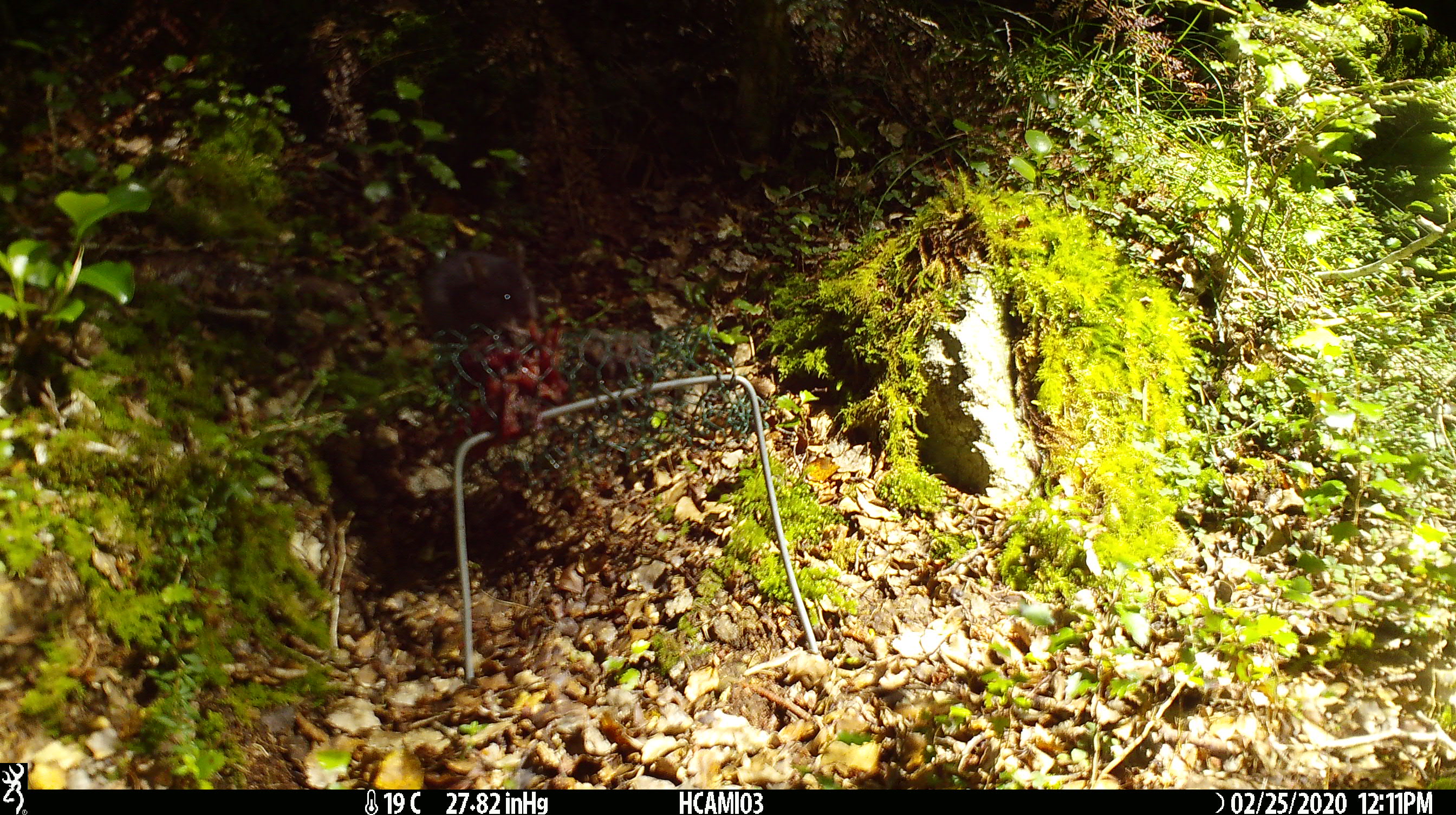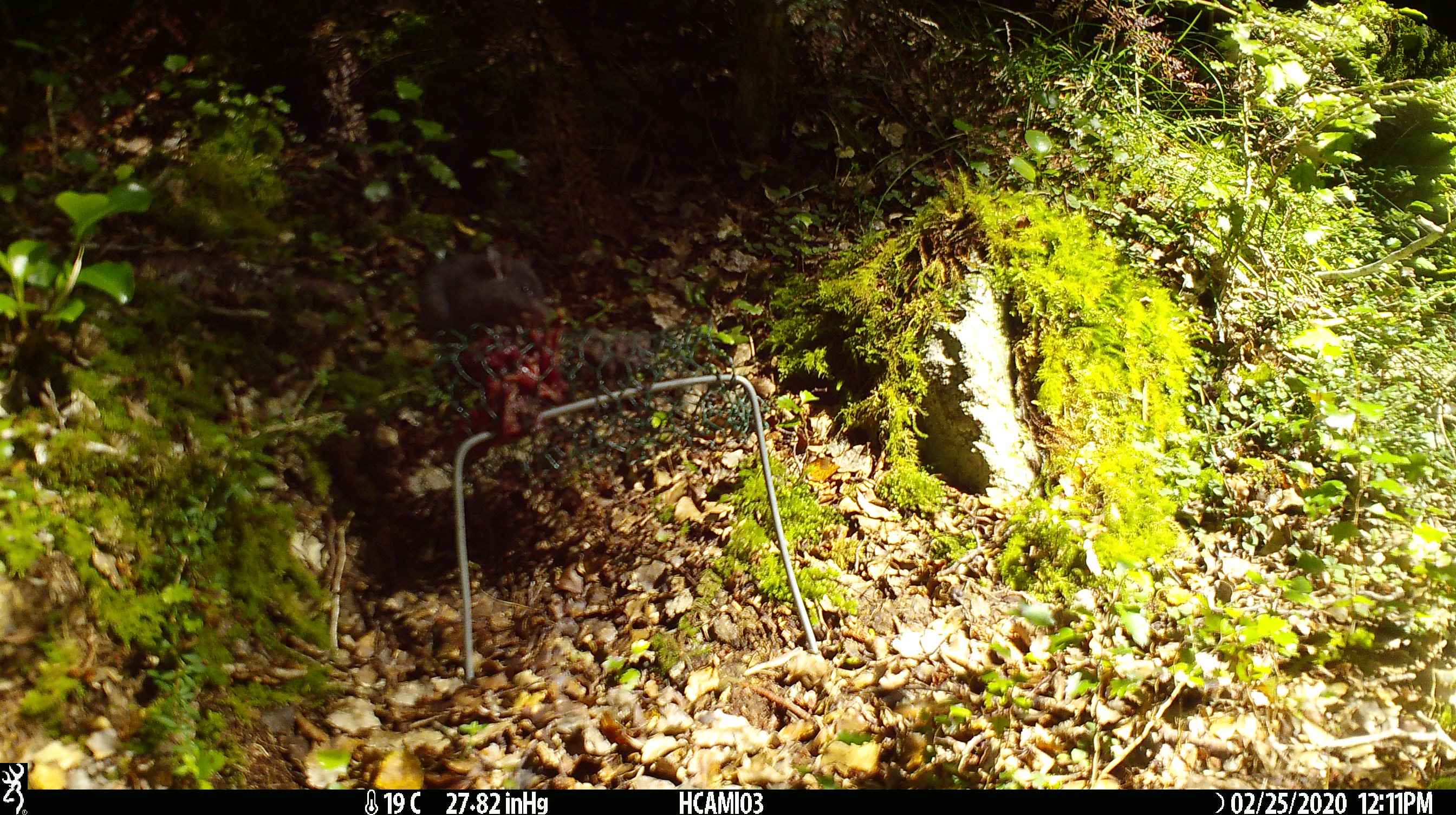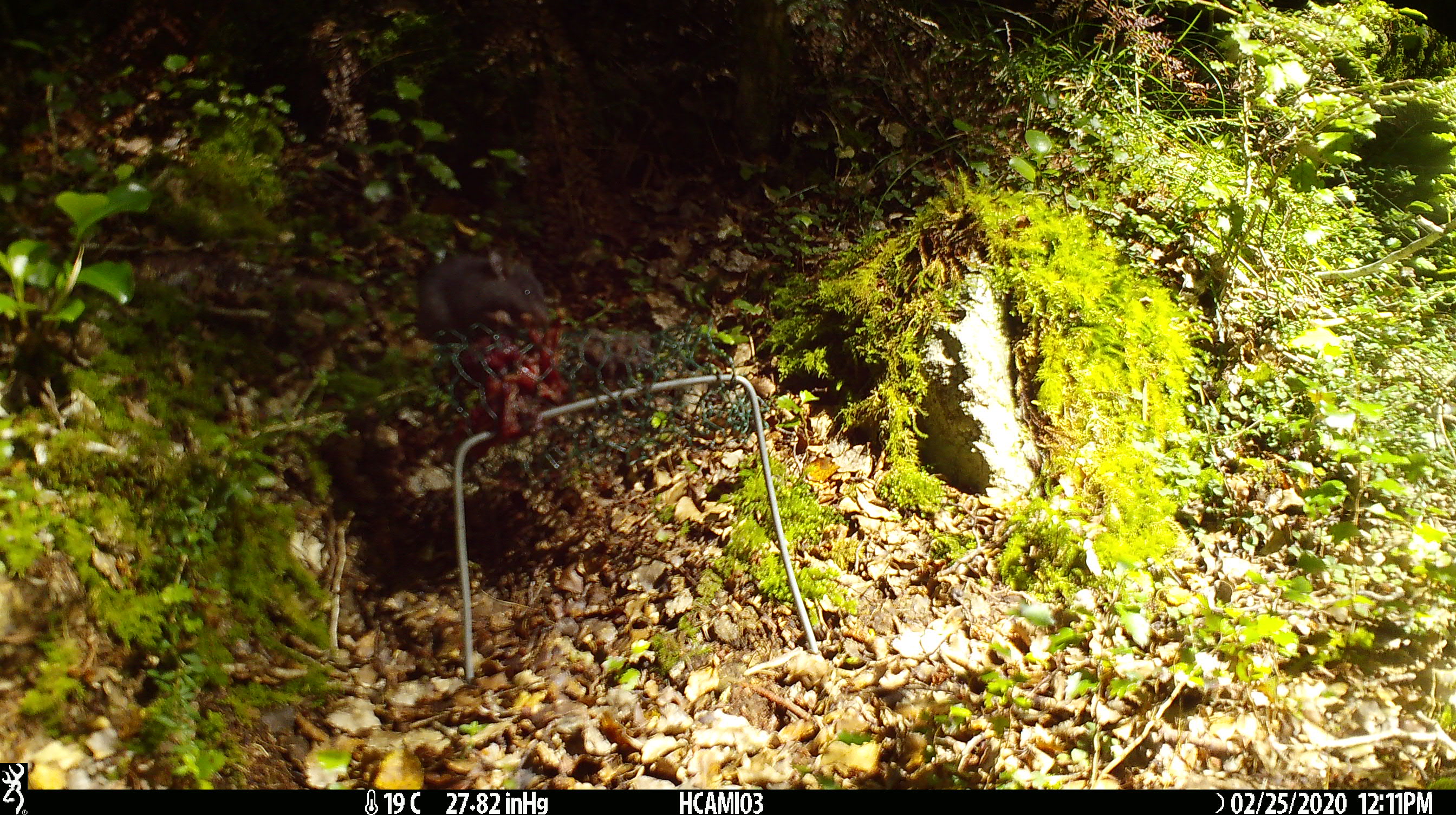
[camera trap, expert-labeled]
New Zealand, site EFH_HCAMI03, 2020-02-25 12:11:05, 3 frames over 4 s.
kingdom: Animalia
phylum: Chordata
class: Mammalia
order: Rodentia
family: Muridae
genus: Mus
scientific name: Mus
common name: mouse